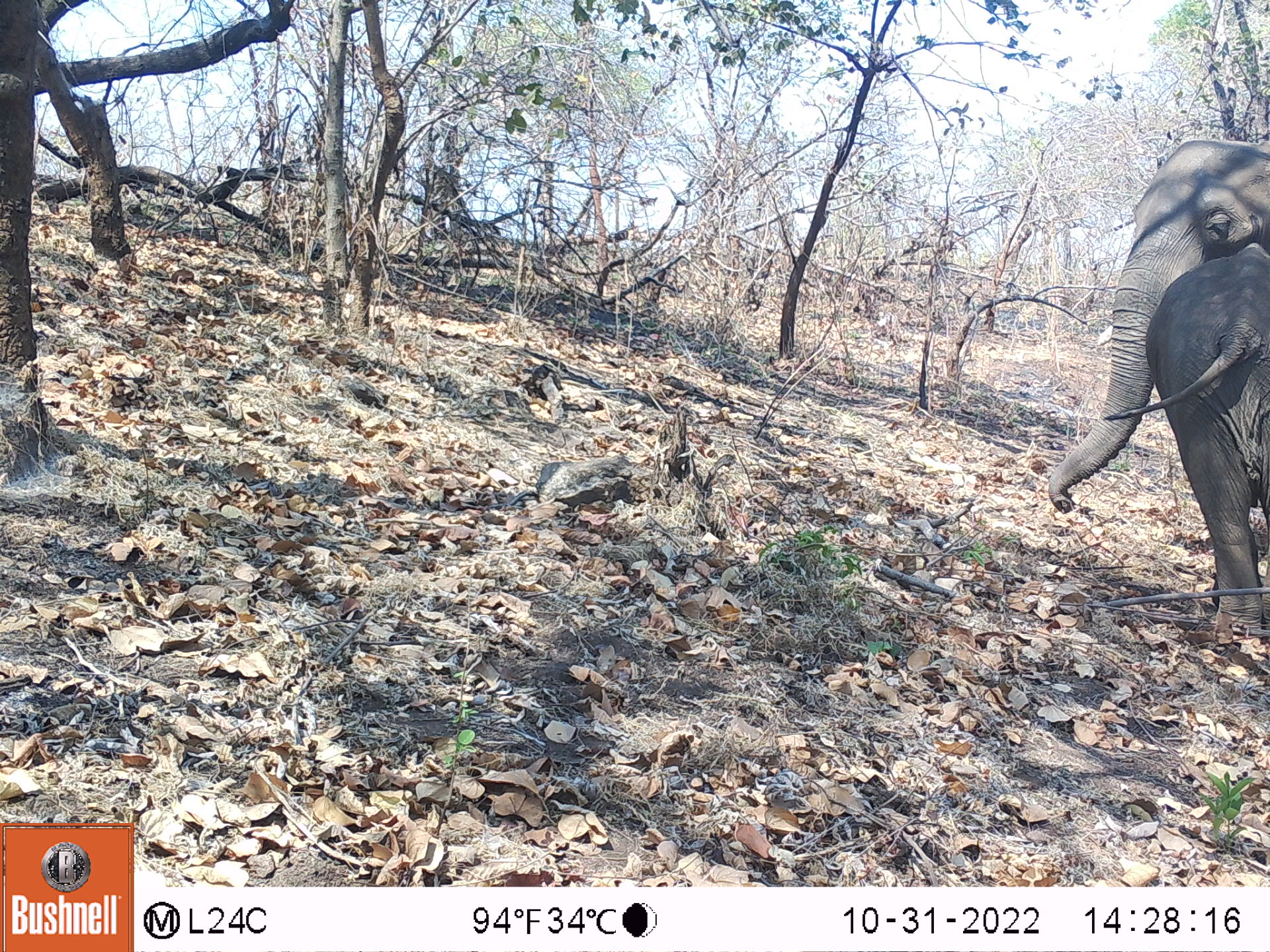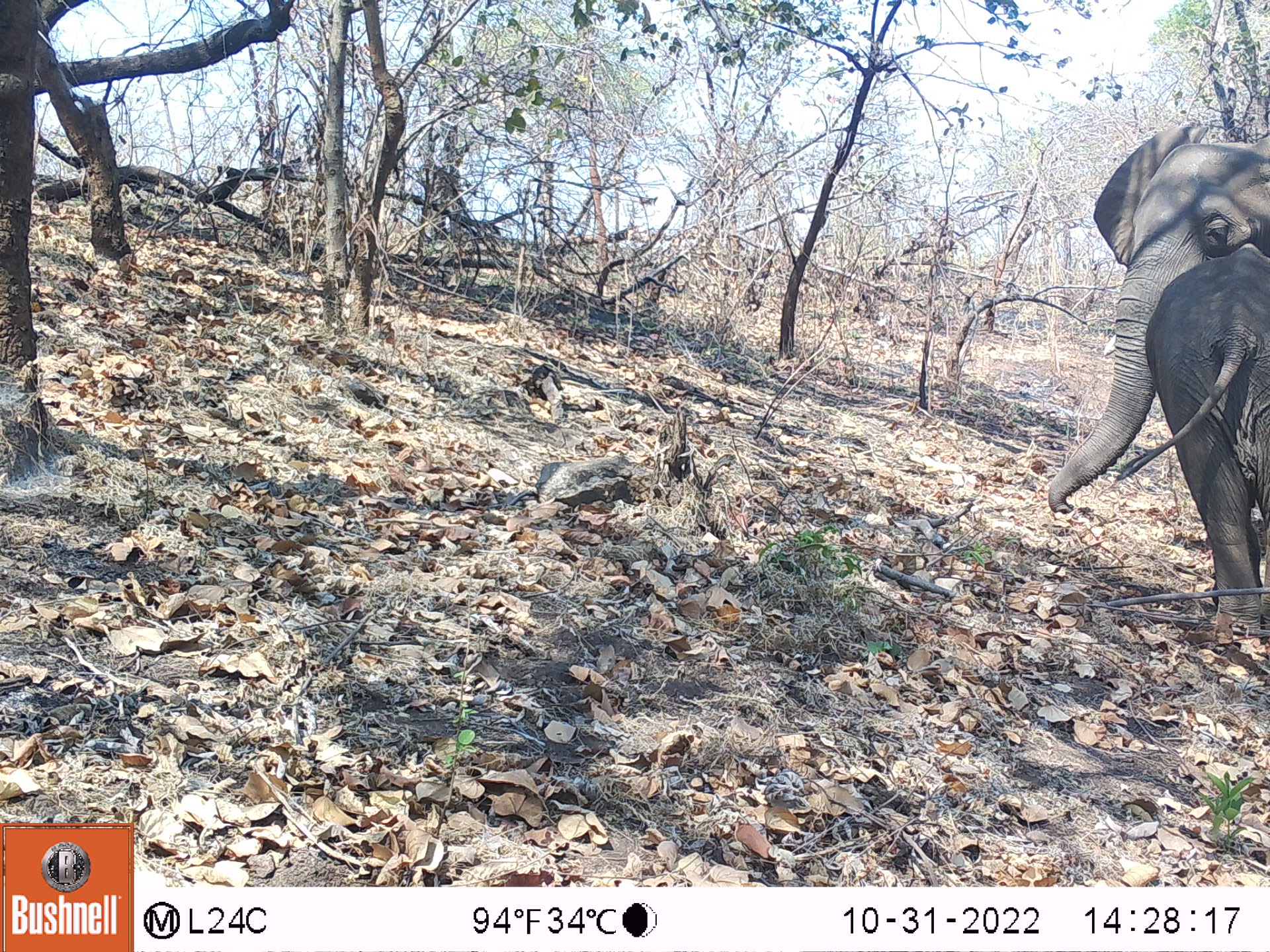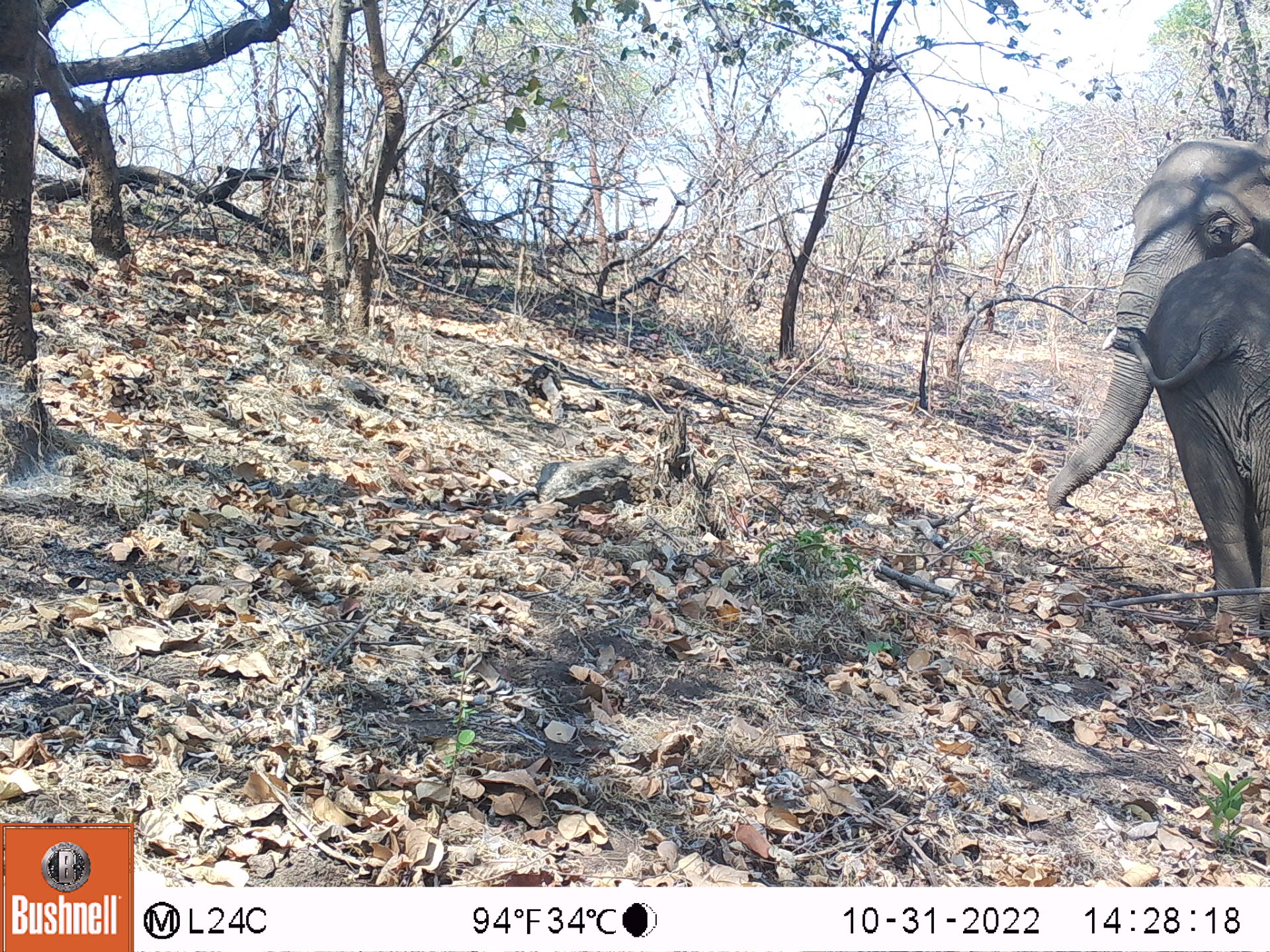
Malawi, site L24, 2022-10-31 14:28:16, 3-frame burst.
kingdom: Animalia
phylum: Chordata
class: Mammalia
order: Proboscidea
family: Elephantidae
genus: Loxodonta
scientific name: Loxodonta africana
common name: african savanna elephant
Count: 2.